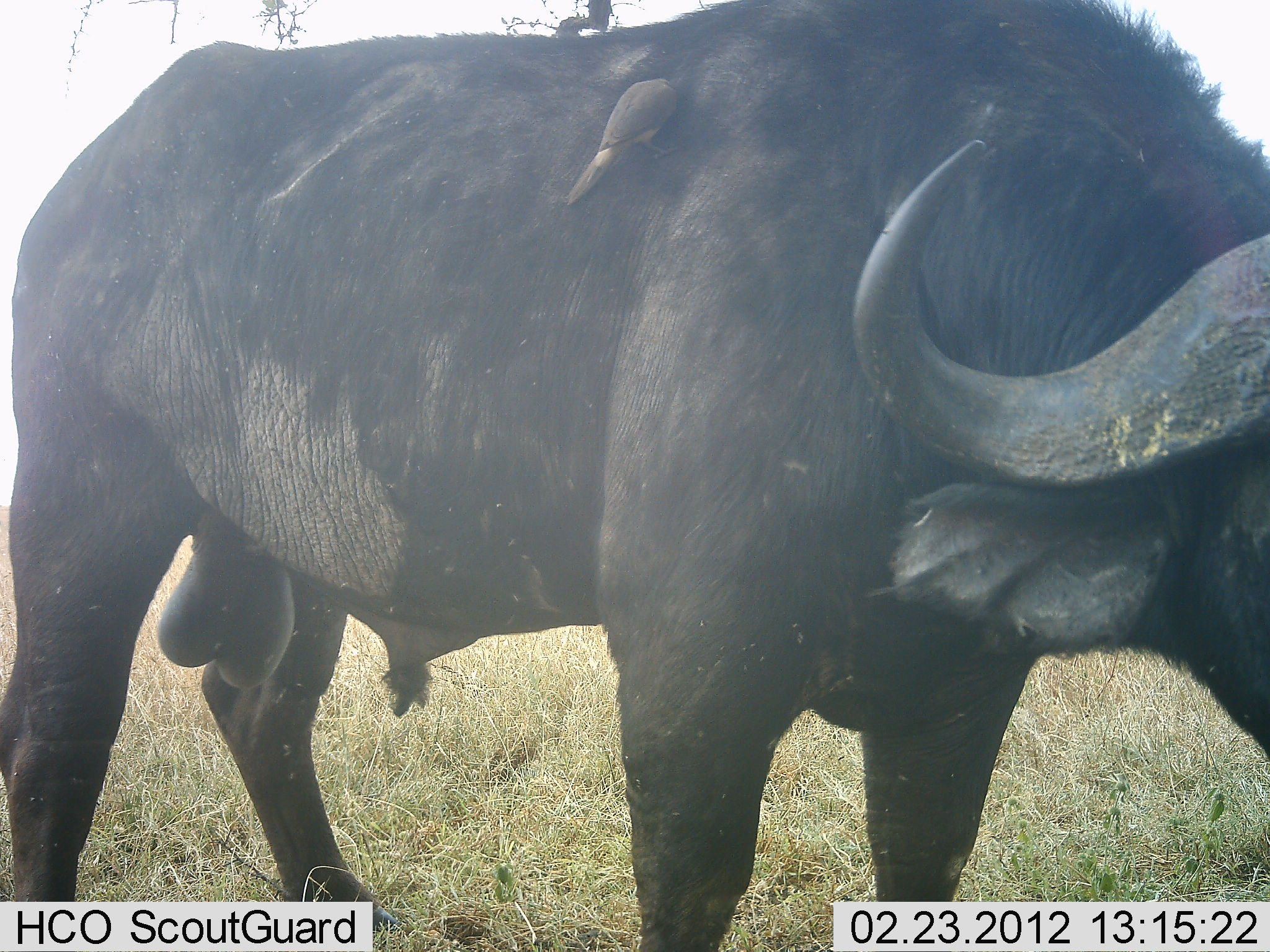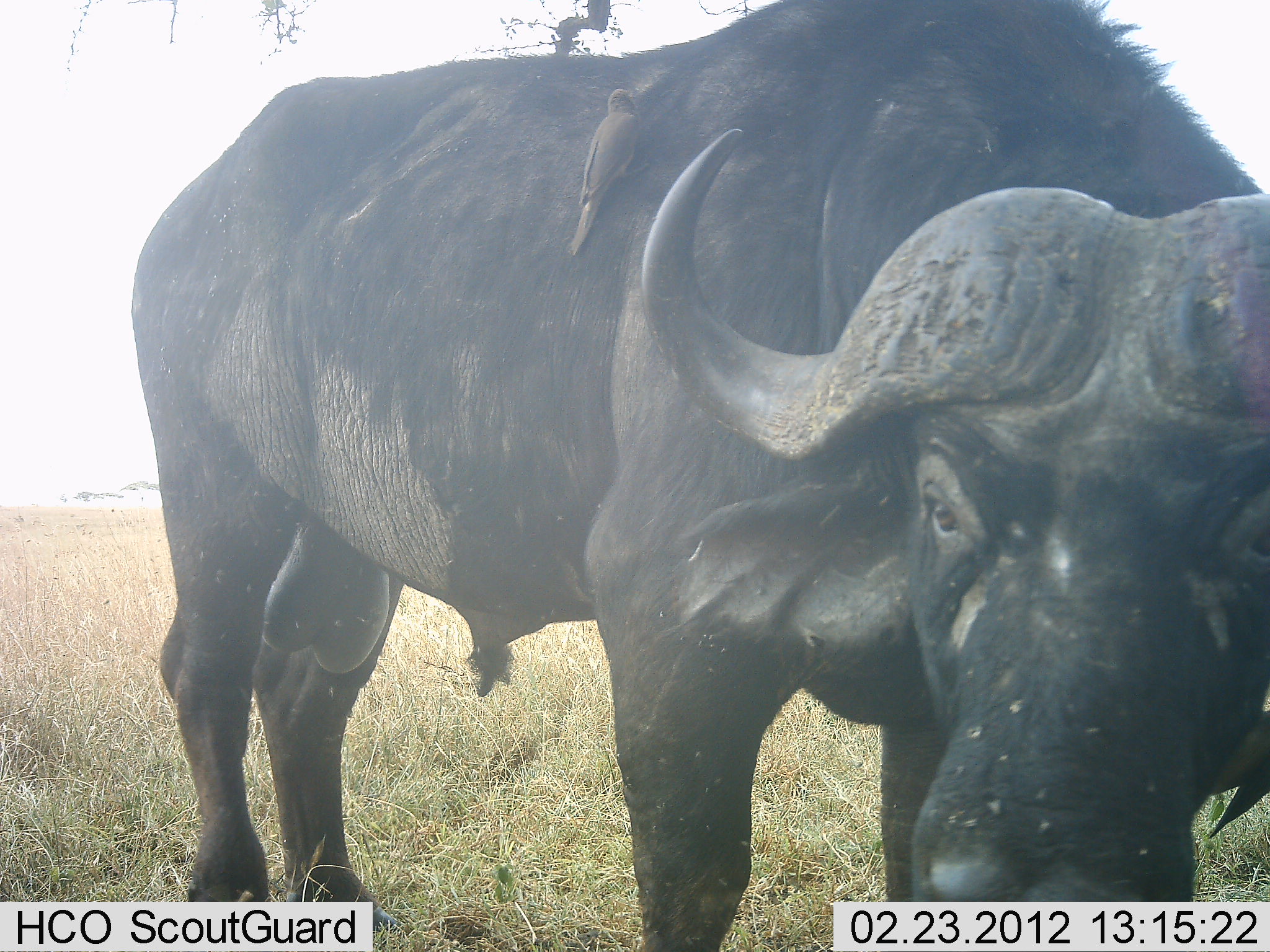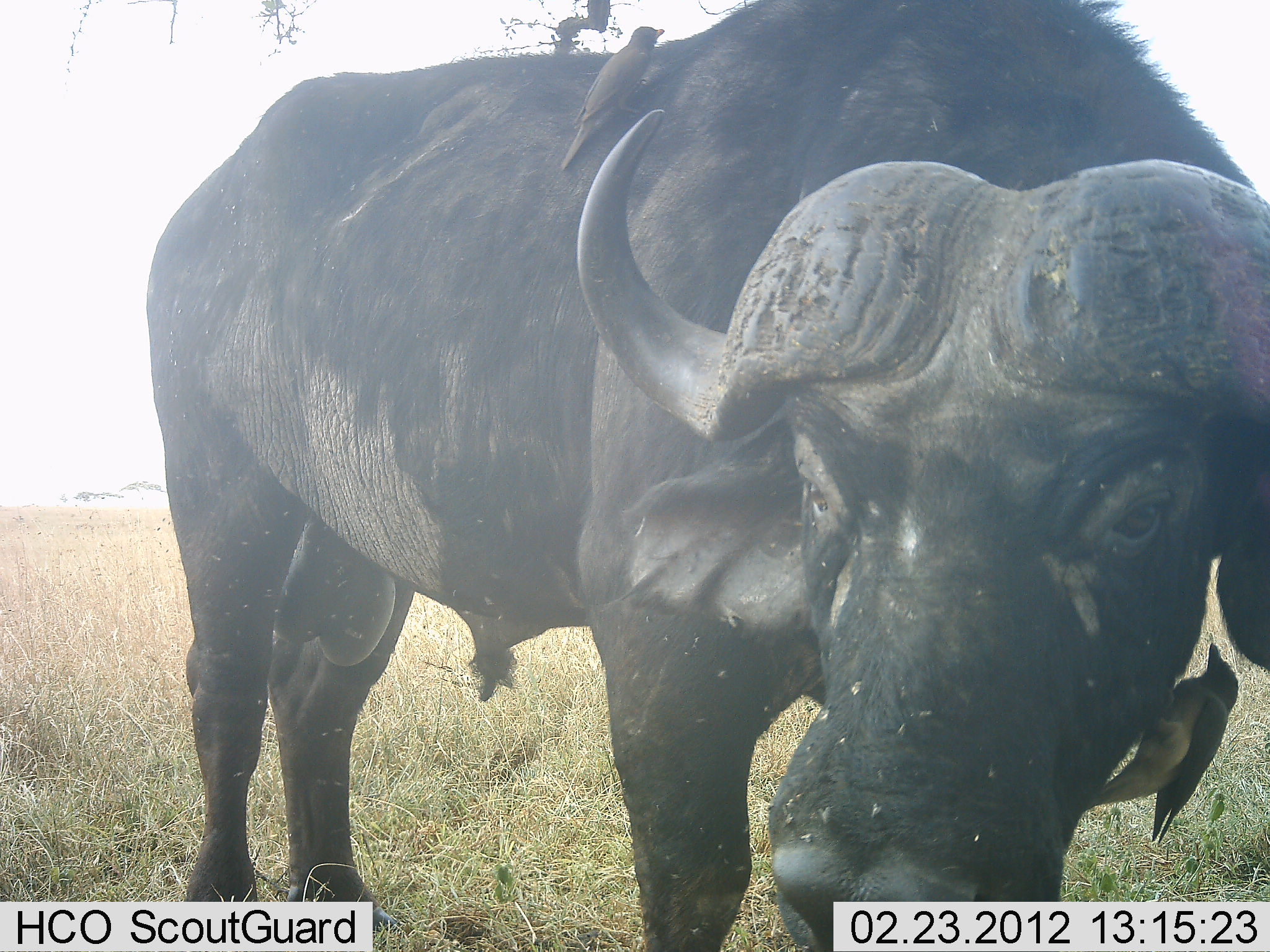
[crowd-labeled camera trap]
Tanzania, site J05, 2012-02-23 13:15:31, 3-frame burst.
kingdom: Animalia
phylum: Chordata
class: Mammalia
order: Artiodactyla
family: Bovidae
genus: Syncerus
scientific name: Syncerus caffer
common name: cape buffalo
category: buffalo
Buffalo (cape buffalo) (Syncerus caffer), count 1. Behavior (volunteer vote fractions): standing 86%, resting 3%, moving 7%, interacting 3%. Young present (vote fraction): 0%. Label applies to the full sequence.